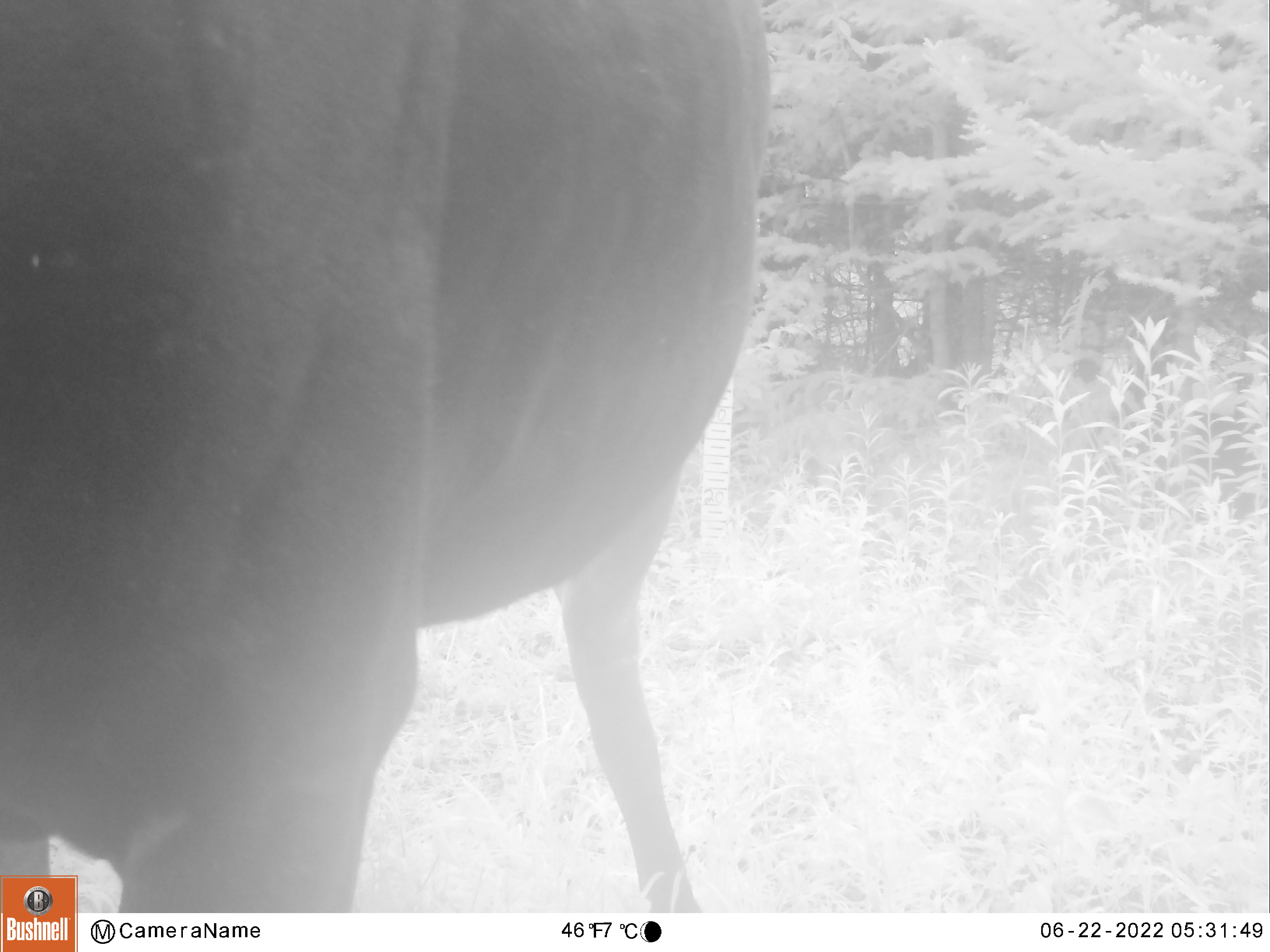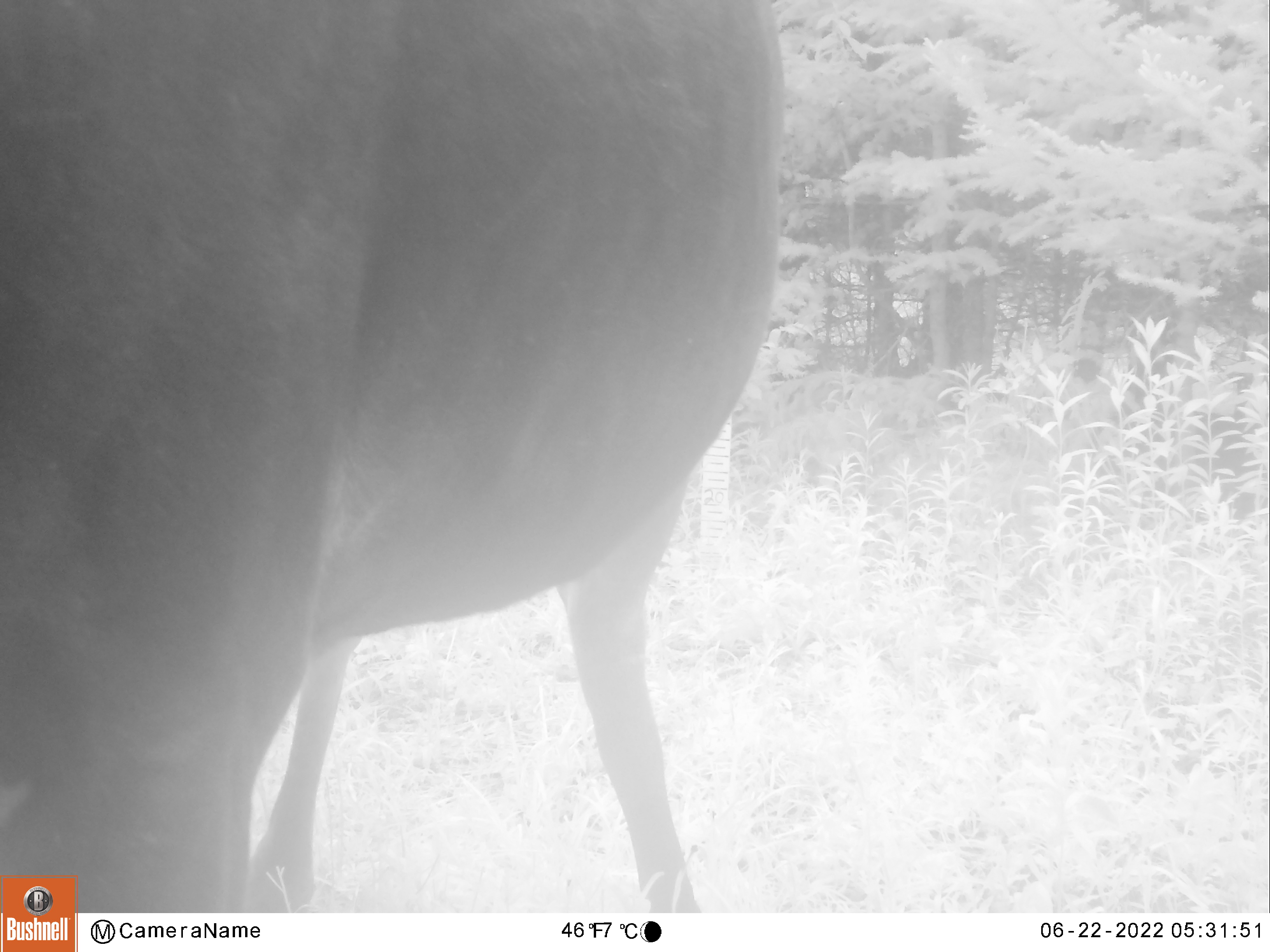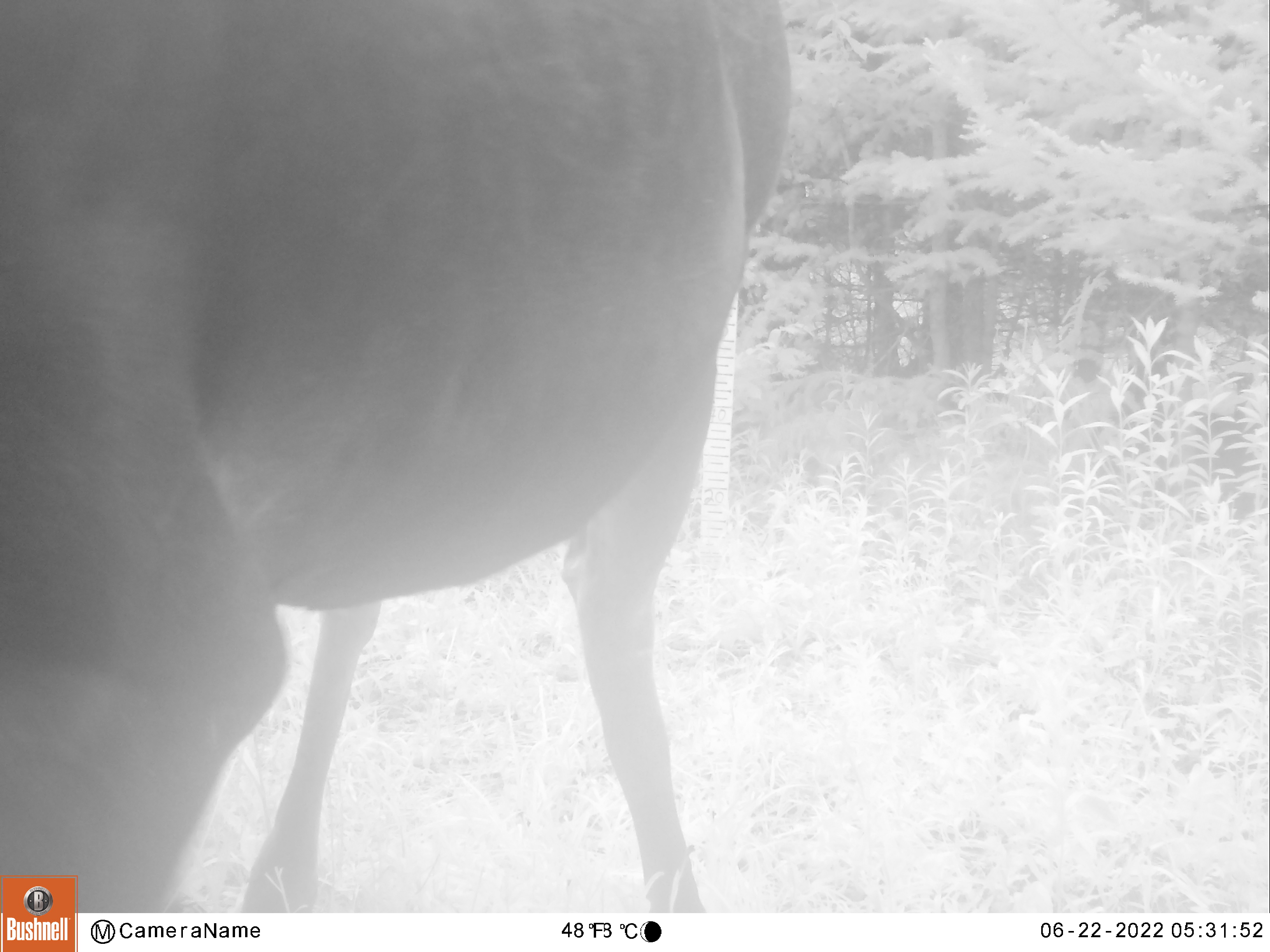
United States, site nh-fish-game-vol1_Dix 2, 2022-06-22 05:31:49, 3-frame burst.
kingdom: Animalia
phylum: Chordata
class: Mammalia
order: Artiodactyla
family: Cervidae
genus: Alces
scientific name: Alces alces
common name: moose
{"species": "moose (Alces alces)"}